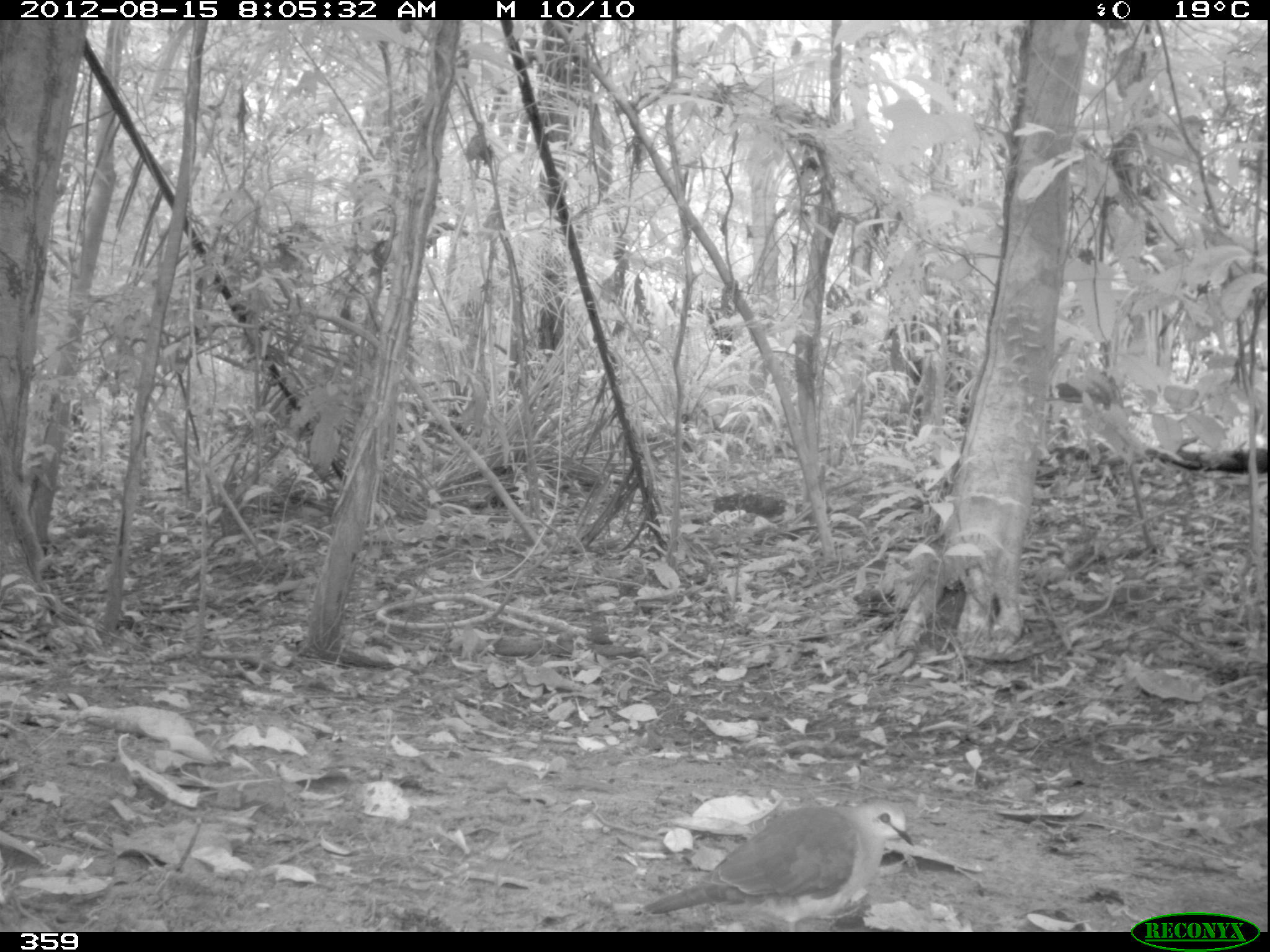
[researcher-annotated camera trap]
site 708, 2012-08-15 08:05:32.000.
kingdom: Animalia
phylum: Chordata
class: Aves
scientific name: Aves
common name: bird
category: unknown bird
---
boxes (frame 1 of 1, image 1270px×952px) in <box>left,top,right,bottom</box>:
unknown bird: <box>641,797,918,929</box>